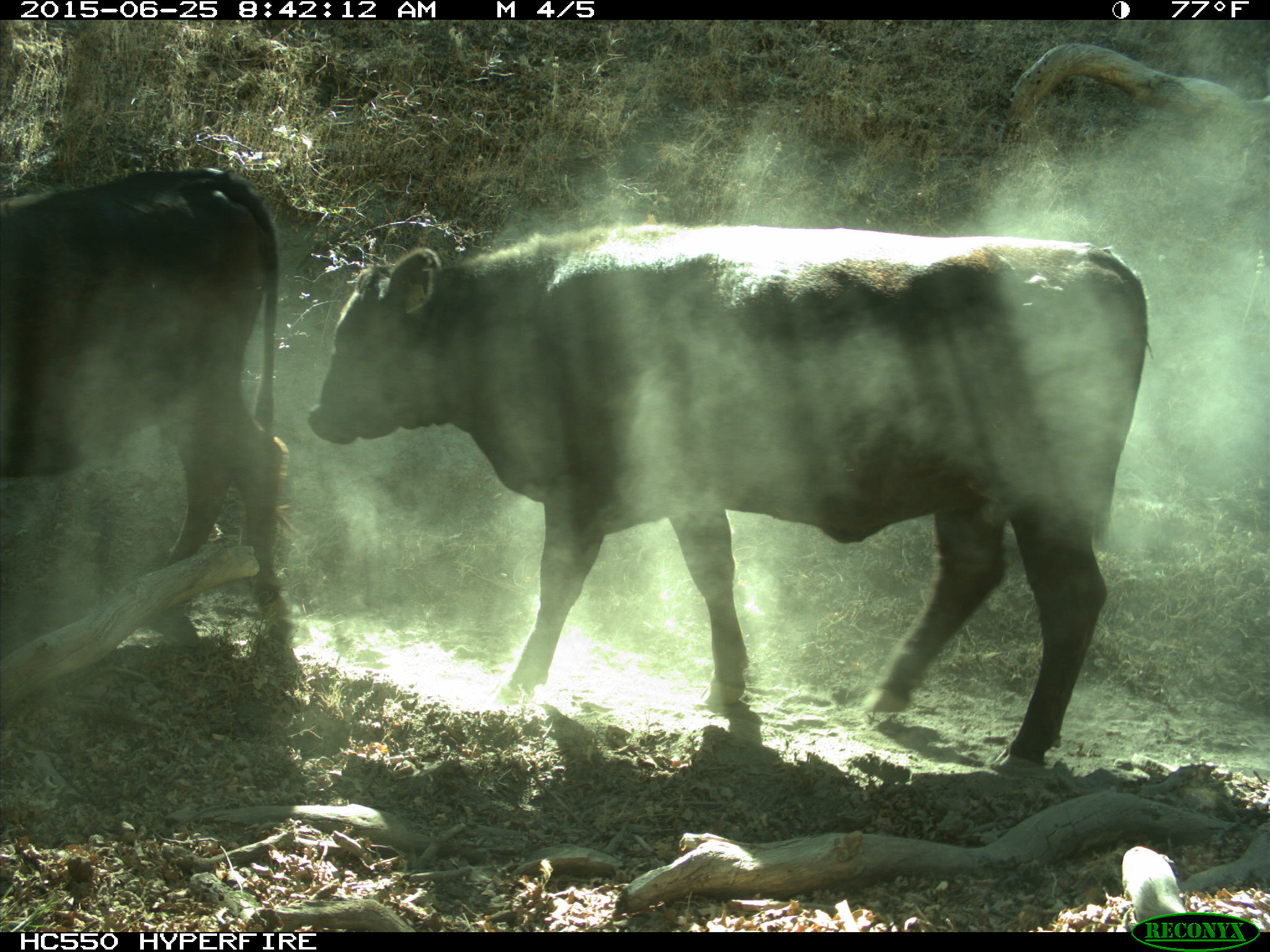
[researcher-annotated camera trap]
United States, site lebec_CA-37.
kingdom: Animalia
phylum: Chordata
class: Mammalia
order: Artiodactyla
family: Bovidae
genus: Bos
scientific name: Bos taurus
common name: domestic cow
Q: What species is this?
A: Bos taurus (domestic cow).